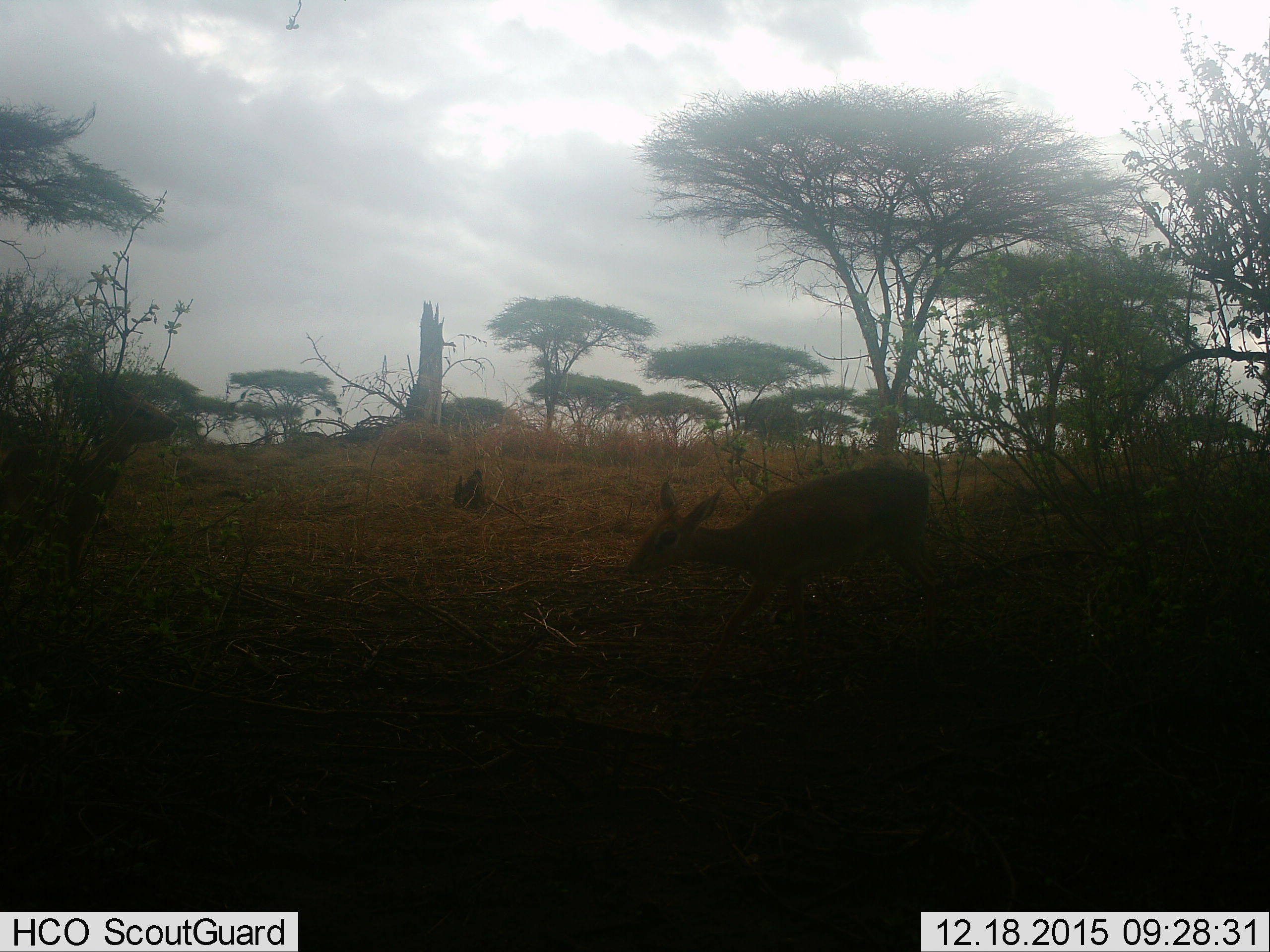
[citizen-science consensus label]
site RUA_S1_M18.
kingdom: Animalia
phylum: Chordata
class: Mammalia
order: Artiodactyla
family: Bovidae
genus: Madoqua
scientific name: Madoqua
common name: dik-dik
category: dikdik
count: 1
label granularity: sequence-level